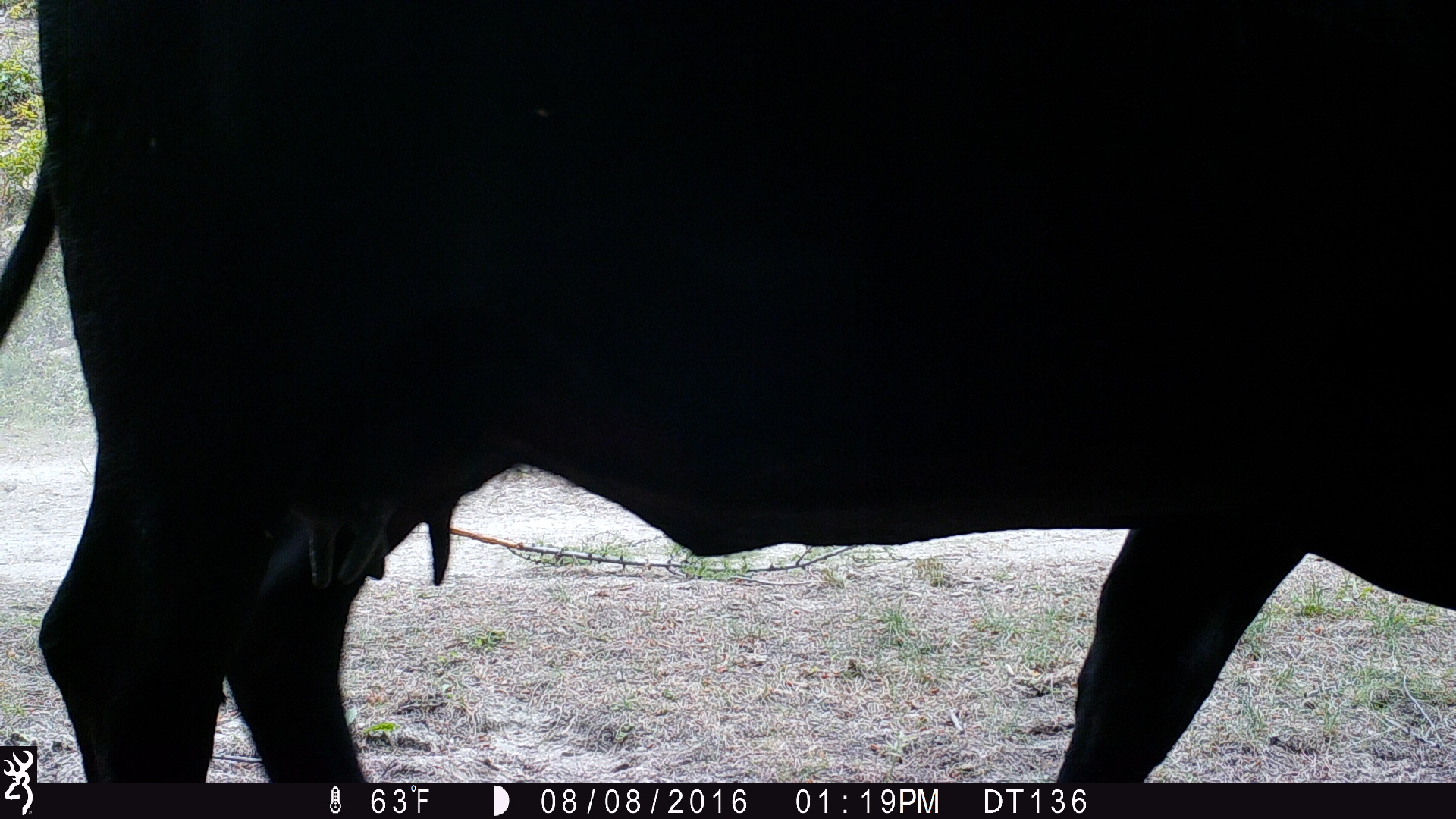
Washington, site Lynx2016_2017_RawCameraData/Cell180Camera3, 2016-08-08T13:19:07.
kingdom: Animalia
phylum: Chordata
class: Mammalia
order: Artiodactyla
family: Bovidae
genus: Bos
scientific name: Bos taurus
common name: domestic cattle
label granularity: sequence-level